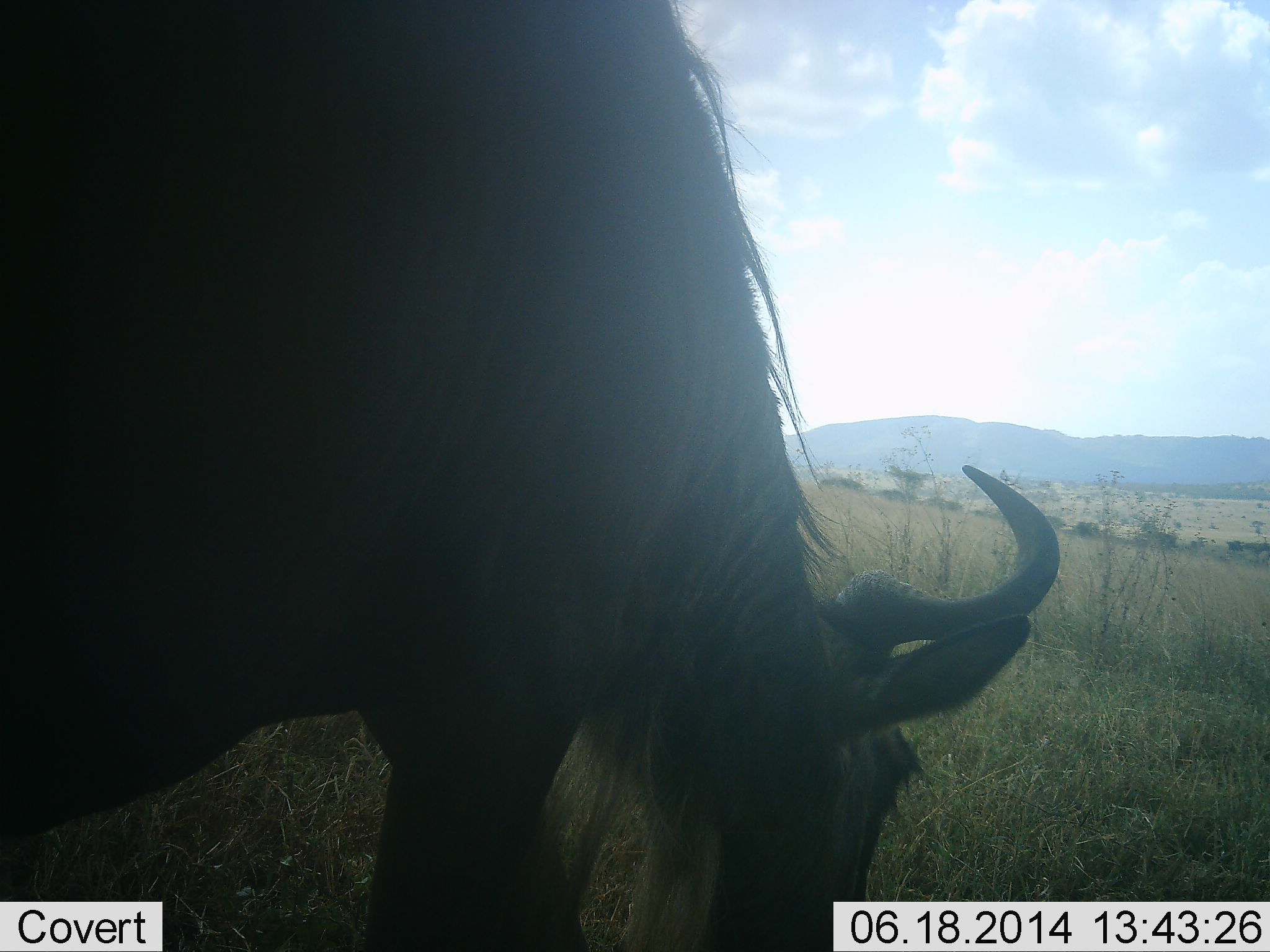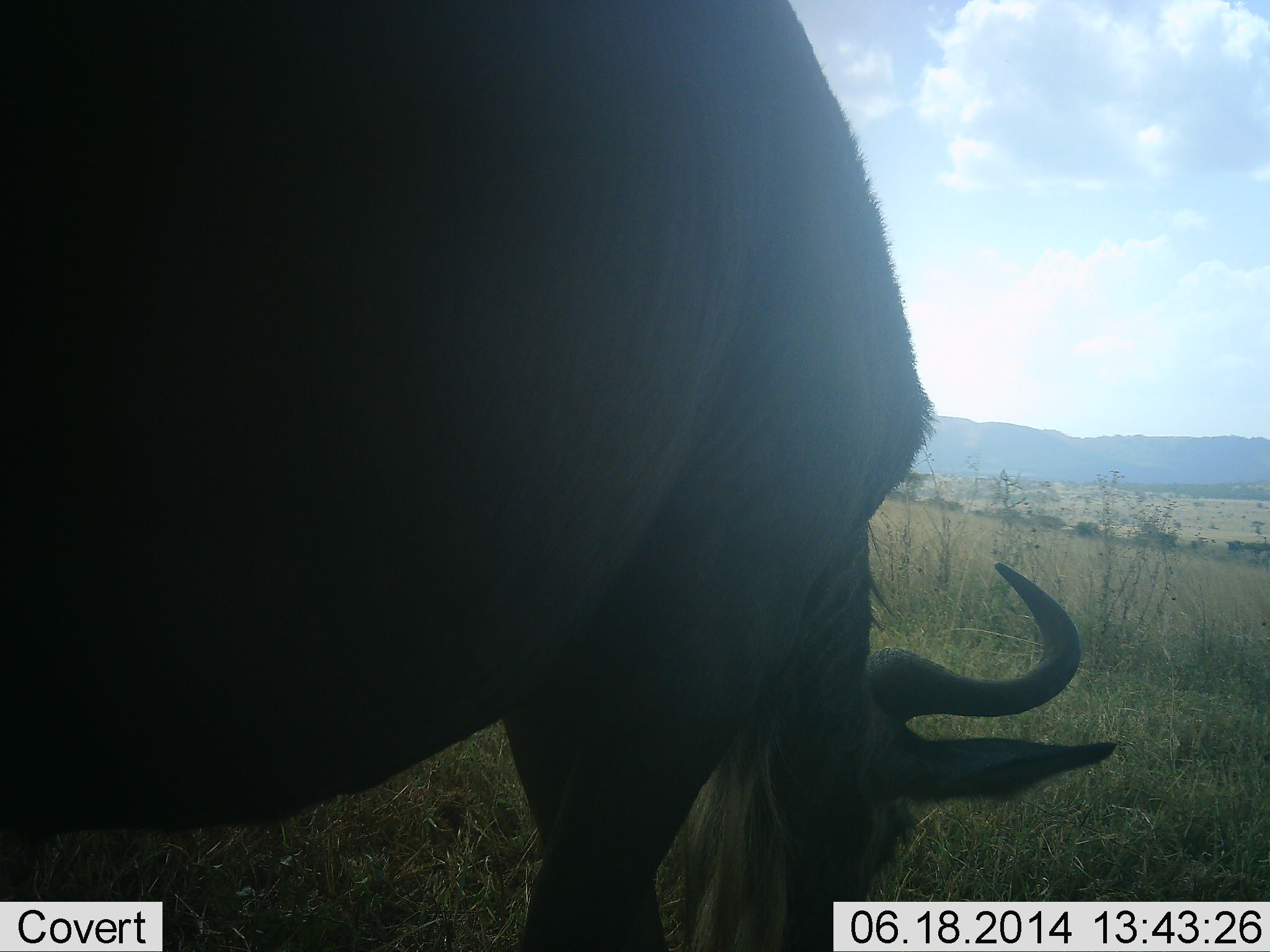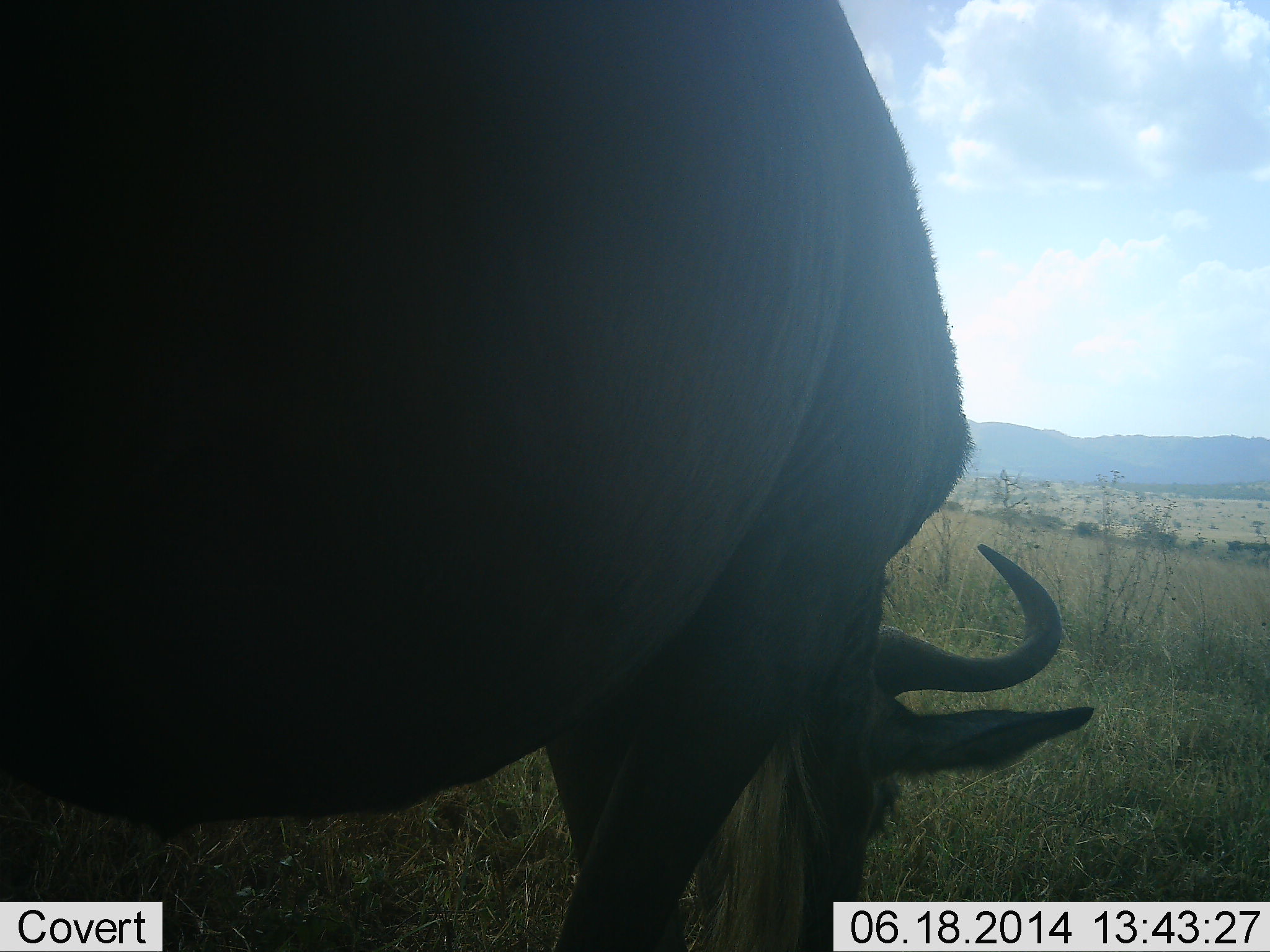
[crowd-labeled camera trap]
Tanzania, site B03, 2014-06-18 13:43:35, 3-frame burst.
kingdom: Animalia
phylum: Chordata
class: Mammalia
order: Artiodactyla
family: Bovidae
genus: Connochaetes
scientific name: Connochaetes taurinus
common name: blue wildebeest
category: wildebeest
Wildebeest (blue wildebeest) (Connochaetes taurinus), count 1. Behavior (volunteer vote fractions): standing 20%, resting 0%, moving 10%, interacting 0%. Young present (vote fraction): 0%. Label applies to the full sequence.